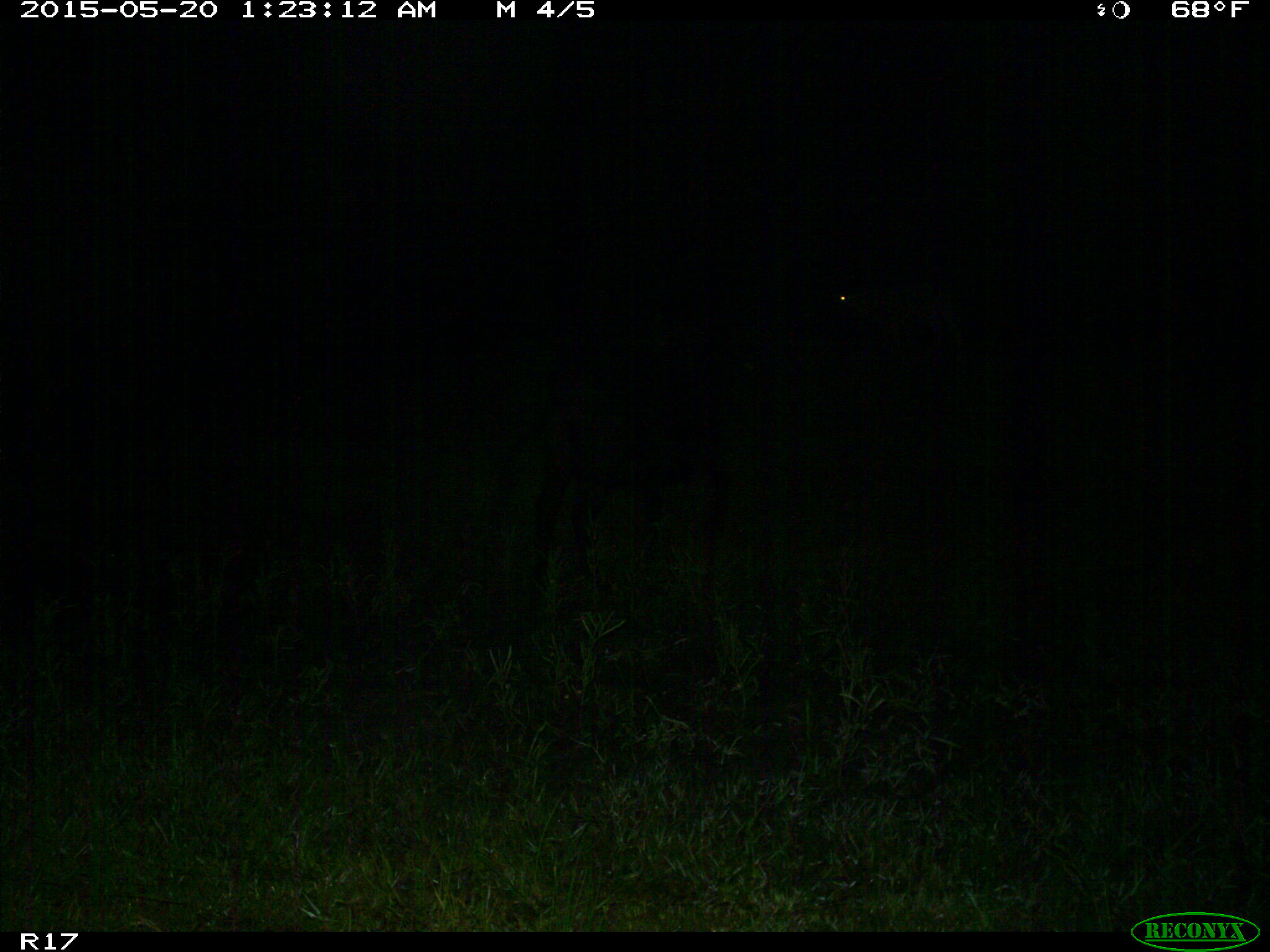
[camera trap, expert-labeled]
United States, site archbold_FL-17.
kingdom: Animalia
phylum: Chordata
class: Mammalia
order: Artiodactyla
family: Bovidae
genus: Bos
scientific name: Bos taurus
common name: domestic cow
Bos taurus (domestic cow).